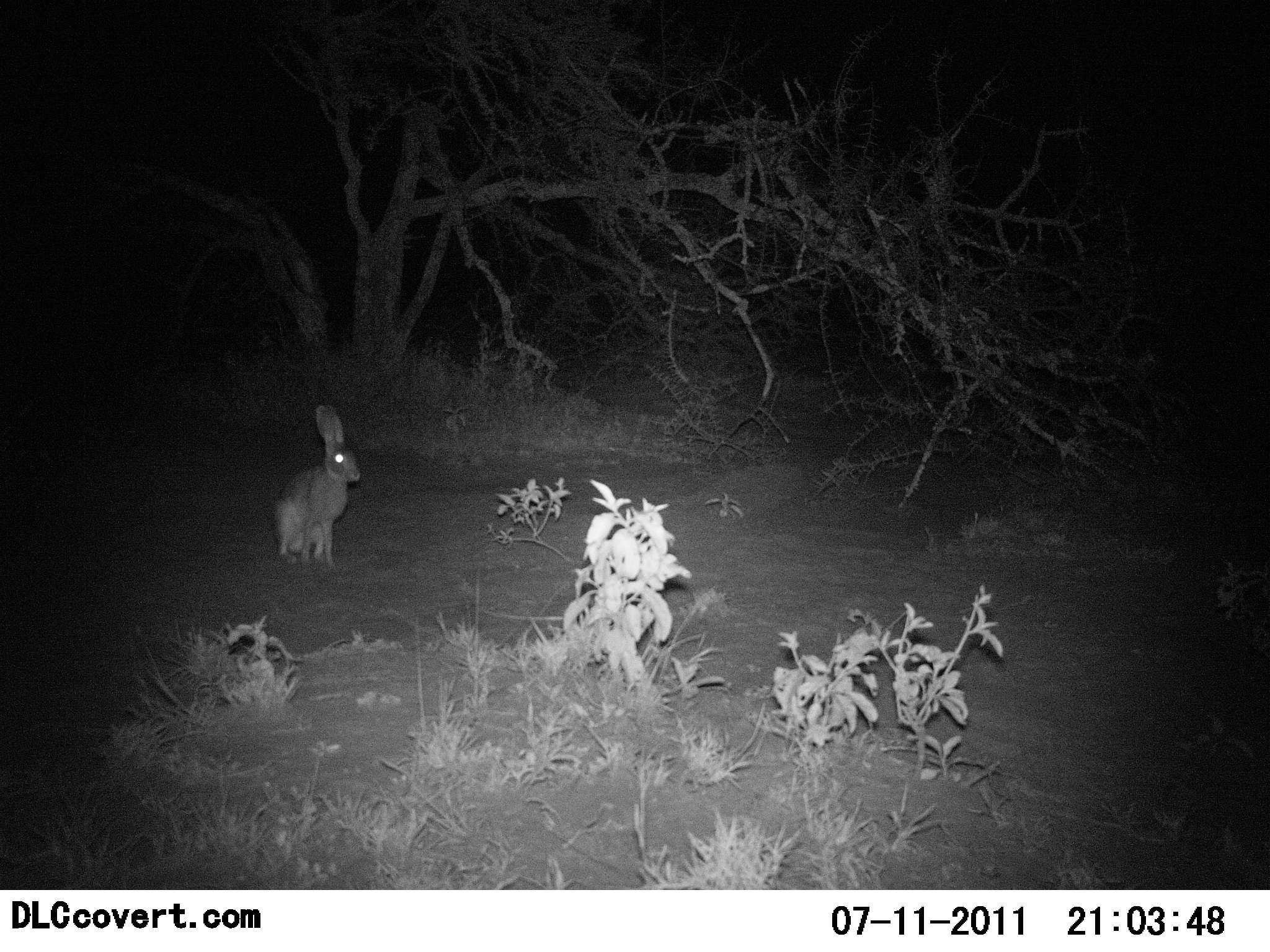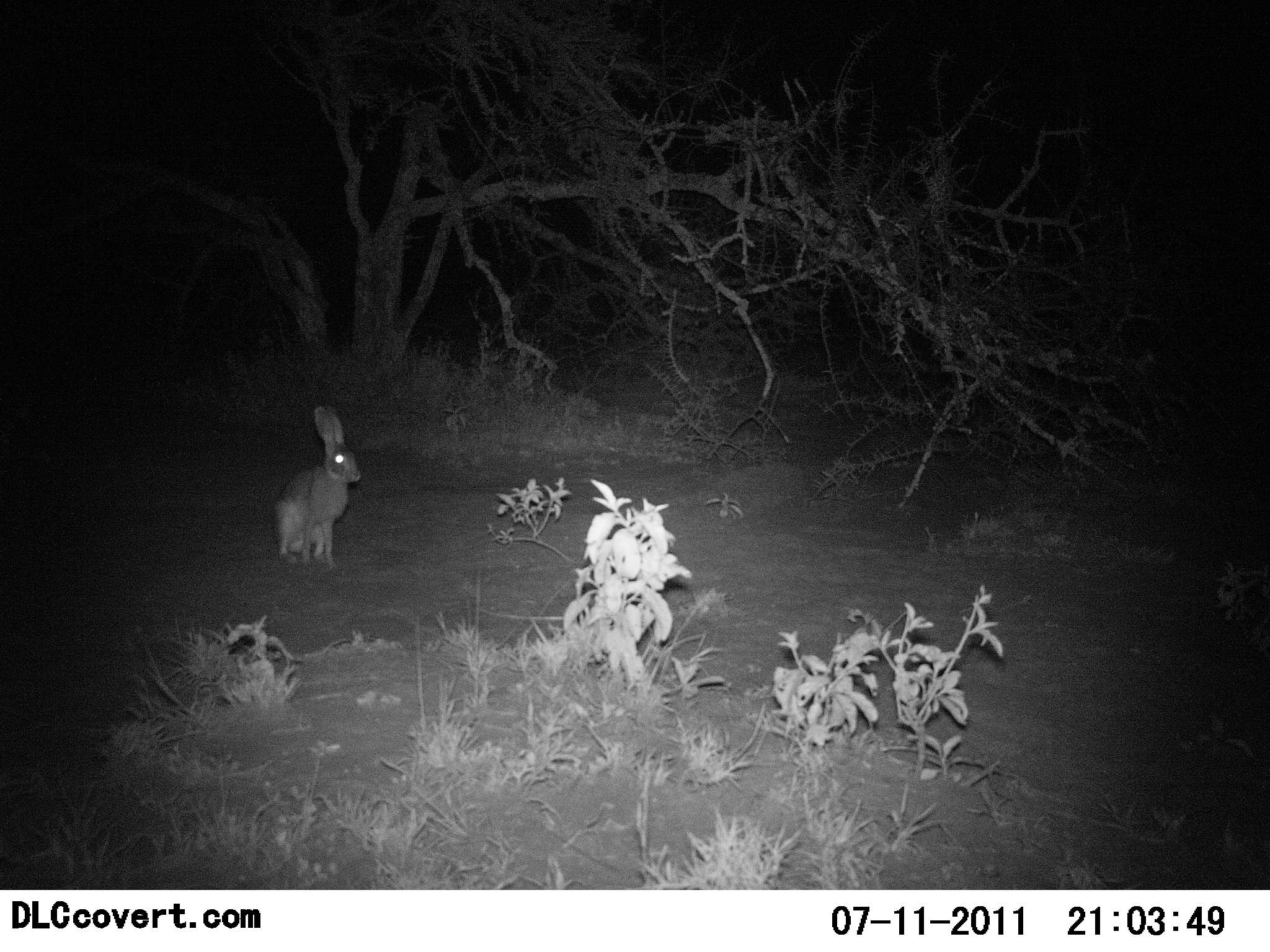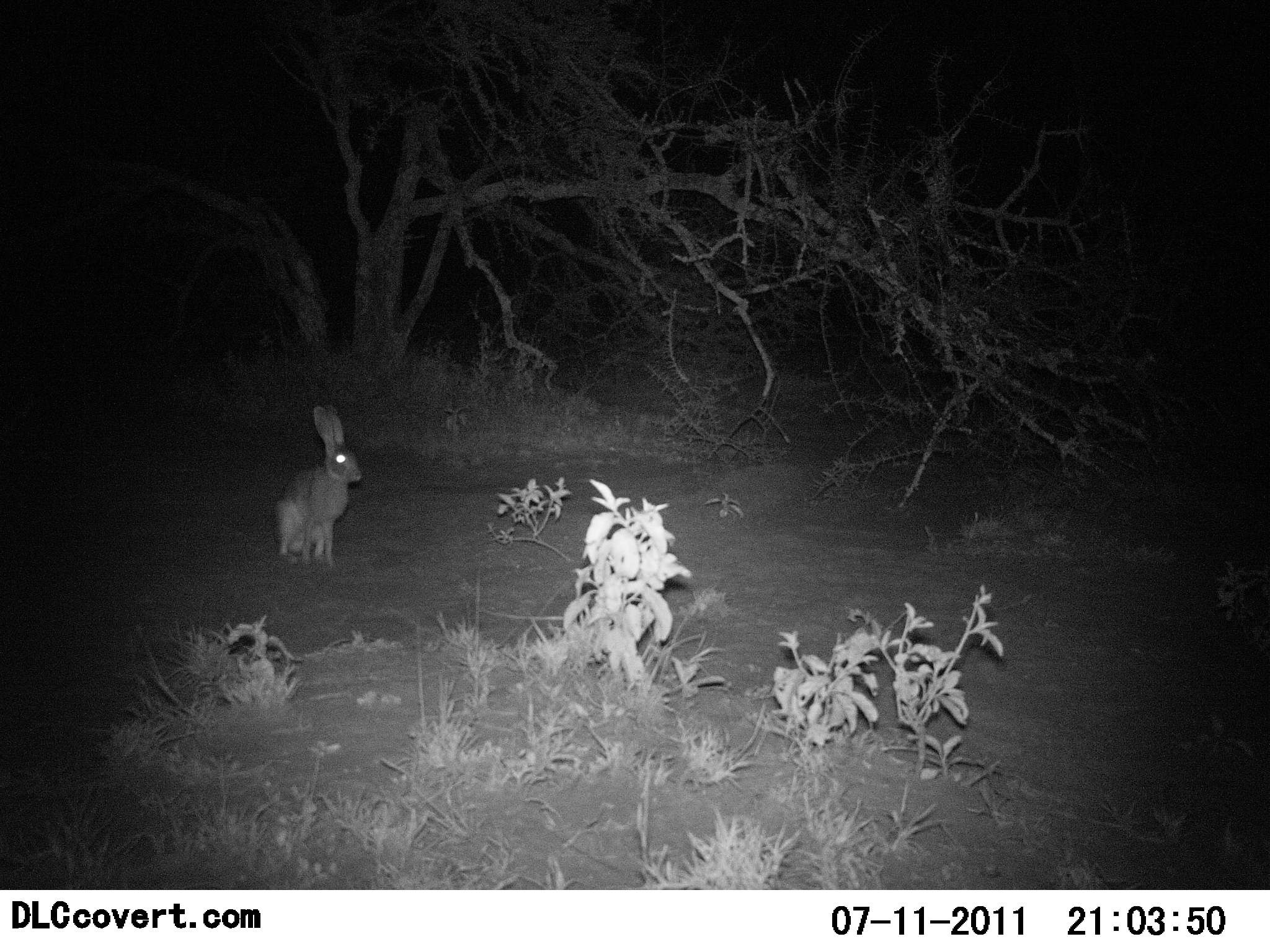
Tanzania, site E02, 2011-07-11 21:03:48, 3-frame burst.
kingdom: Animalia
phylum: Chordata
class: Mammalia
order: Lagomorpha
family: Leporidae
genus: Lepus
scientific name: Lepus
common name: hare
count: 1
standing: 69%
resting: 31%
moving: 0%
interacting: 0%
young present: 0%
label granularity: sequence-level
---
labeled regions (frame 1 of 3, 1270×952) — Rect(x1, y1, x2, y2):
animal: Rect(270, 405, 362, 568)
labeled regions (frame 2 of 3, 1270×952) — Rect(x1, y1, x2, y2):
animal: Rect(273, 405, 363, 569)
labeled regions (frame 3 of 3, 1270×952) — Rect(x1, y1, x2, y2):
animal: Rect(273, 403, 363, 567)